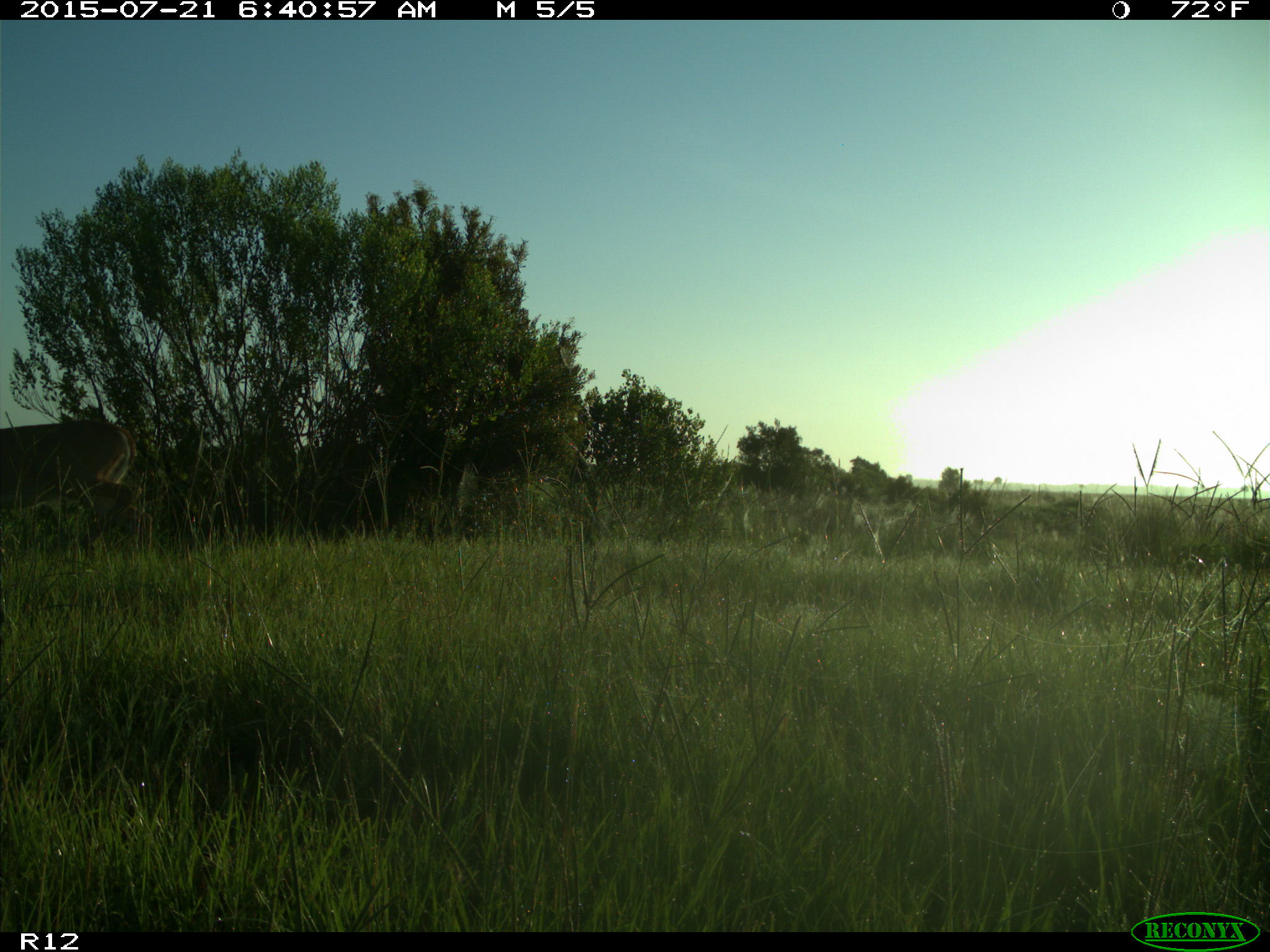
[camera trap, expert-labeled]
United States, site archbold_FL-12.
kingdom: Animalia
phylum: Chordata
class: Mammalia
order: Artiodactyla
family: Cervidae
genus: Odocoileus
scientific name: Odocoileus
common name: deer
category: unidentified deer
Unidentified deer (deer) (Odocoileus).